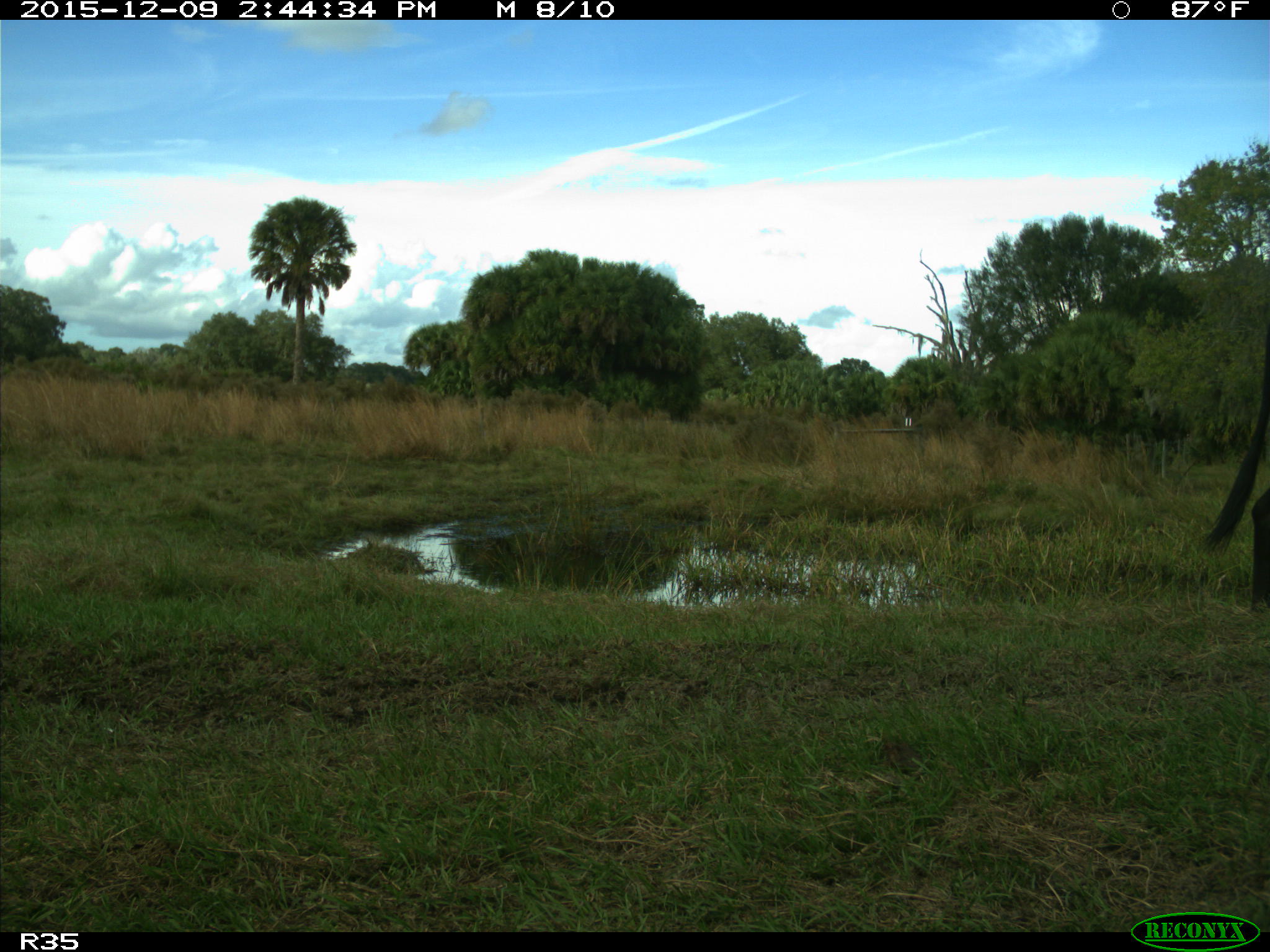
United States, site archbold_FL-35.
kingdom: Animalia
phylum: Chordata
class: Mammalia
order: Artiodactyla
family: Bovidae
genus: Bos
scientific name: Bos taurus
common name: domestic cow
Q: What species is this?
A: Bos taurus (domestic cow).